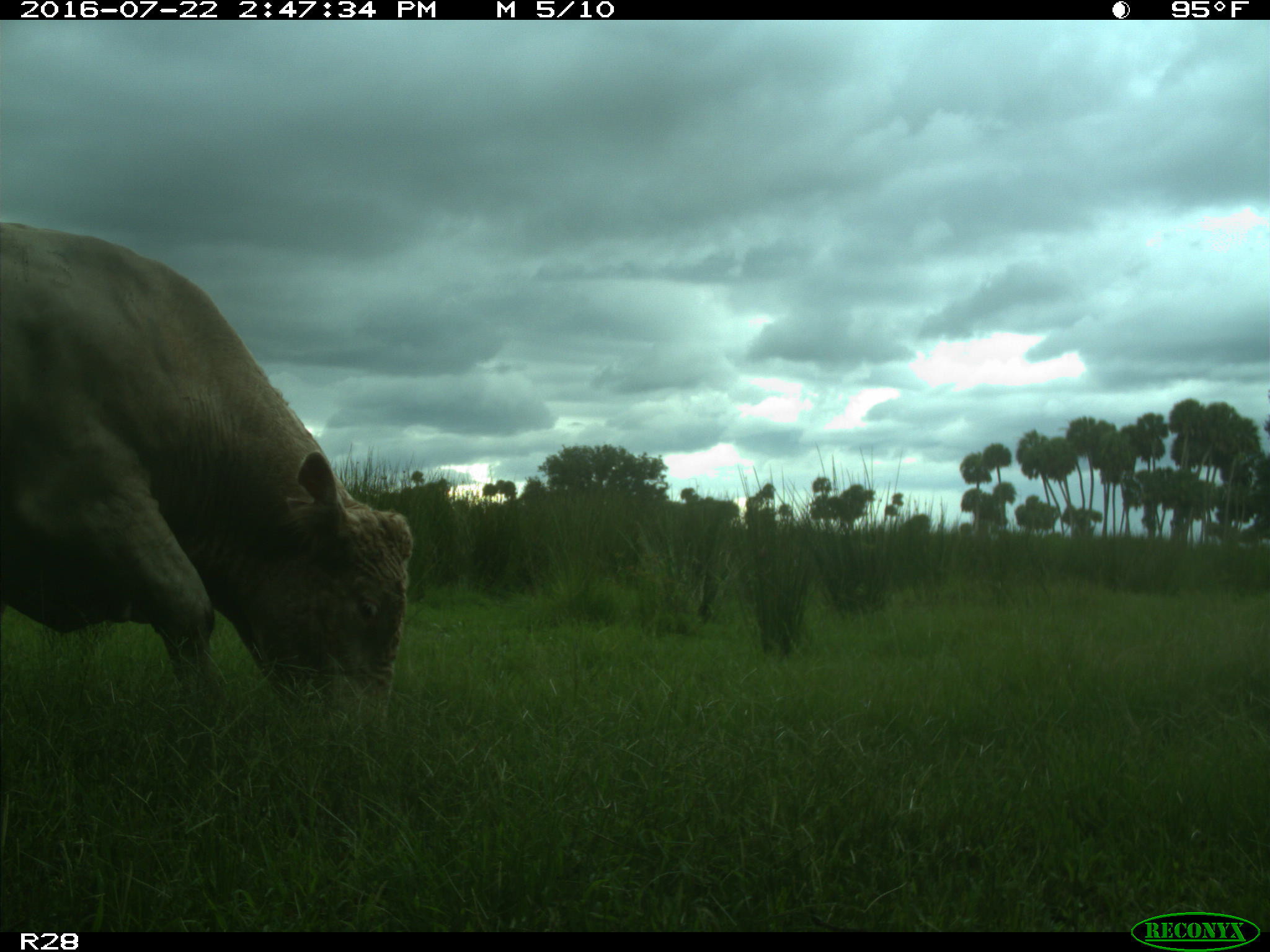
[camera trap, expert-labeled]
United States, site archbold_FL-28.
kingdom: Animalia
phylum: Chordata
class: Mammalia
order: Artiodactyla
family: Bovidae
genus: Bos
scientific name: Bos taurus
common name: domestic cow